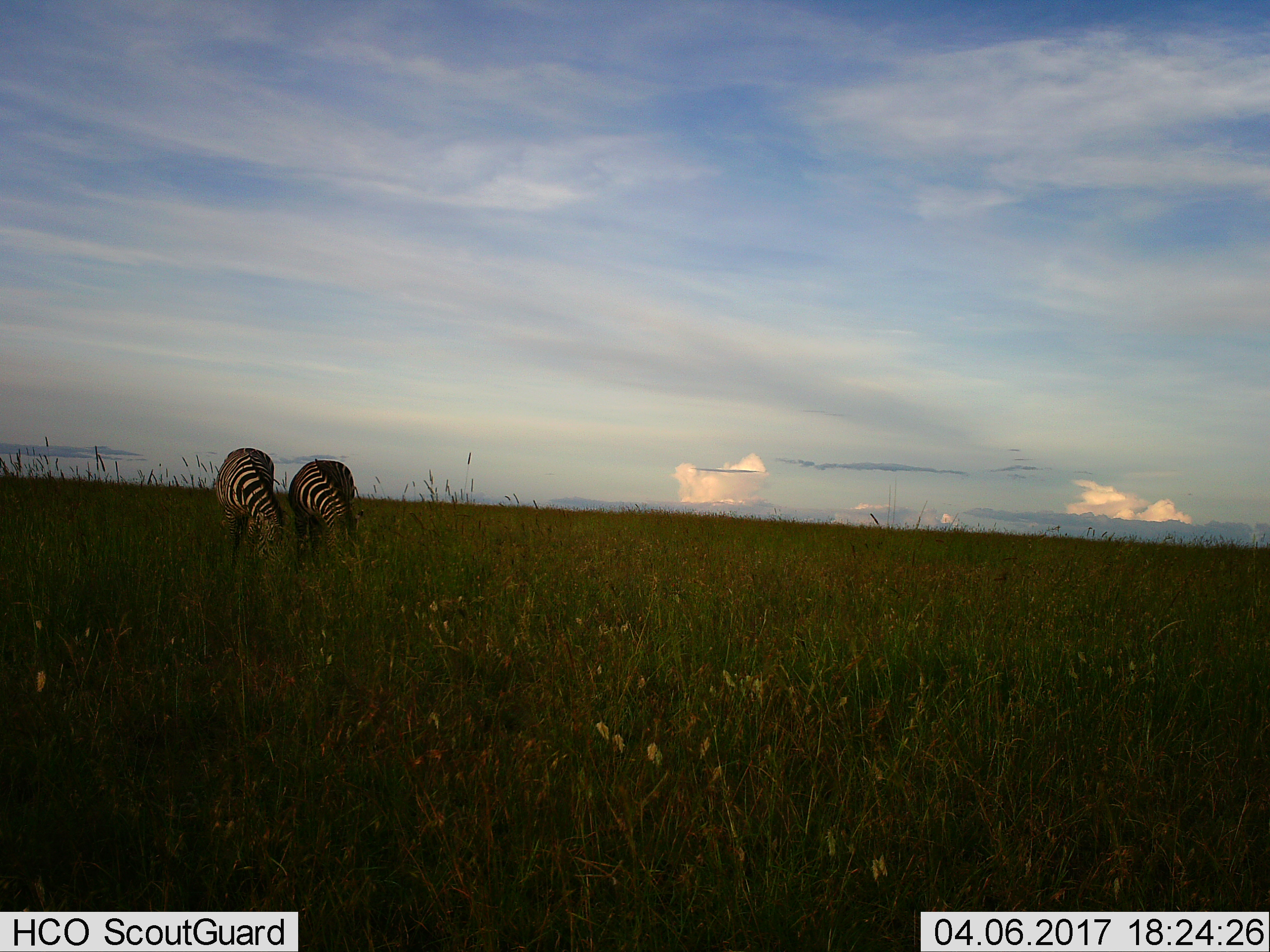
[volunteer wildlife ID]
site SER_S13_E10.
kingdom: Animalia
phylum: Chordata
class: Mammalia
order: Perissodactyla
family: Equidae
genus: Equus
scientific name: Equus quagga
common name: plains zebra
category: zebraplains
Zebraplains (plains zebra) (Equus quagga), count 2. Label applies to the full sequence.